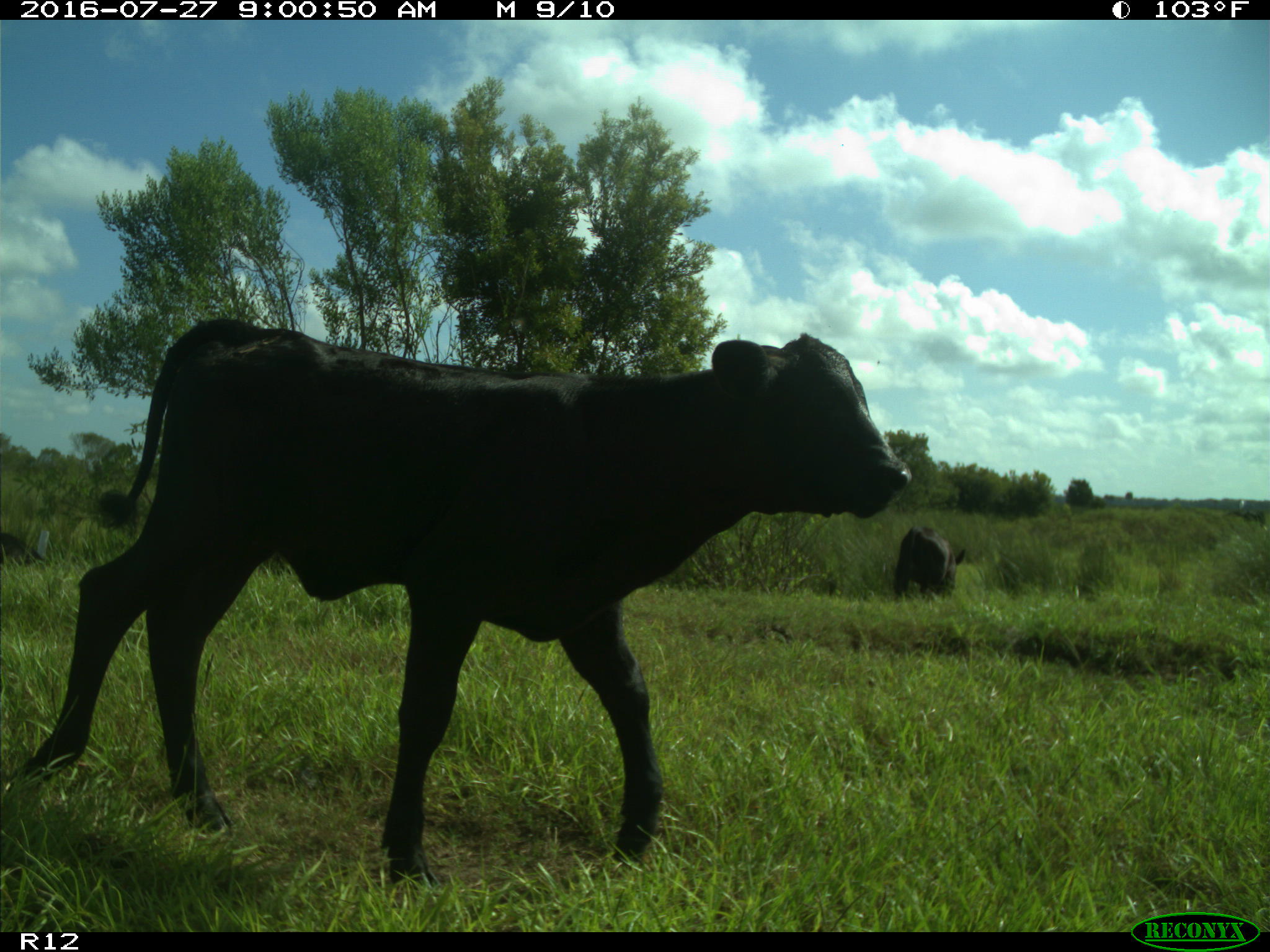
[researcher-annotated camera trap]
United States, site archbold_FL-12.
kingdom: Animalia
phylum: Chordata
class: Mammalia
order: Artiodactyla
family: Bovidae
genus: Bos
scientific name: Bos taurus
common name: domestic cow